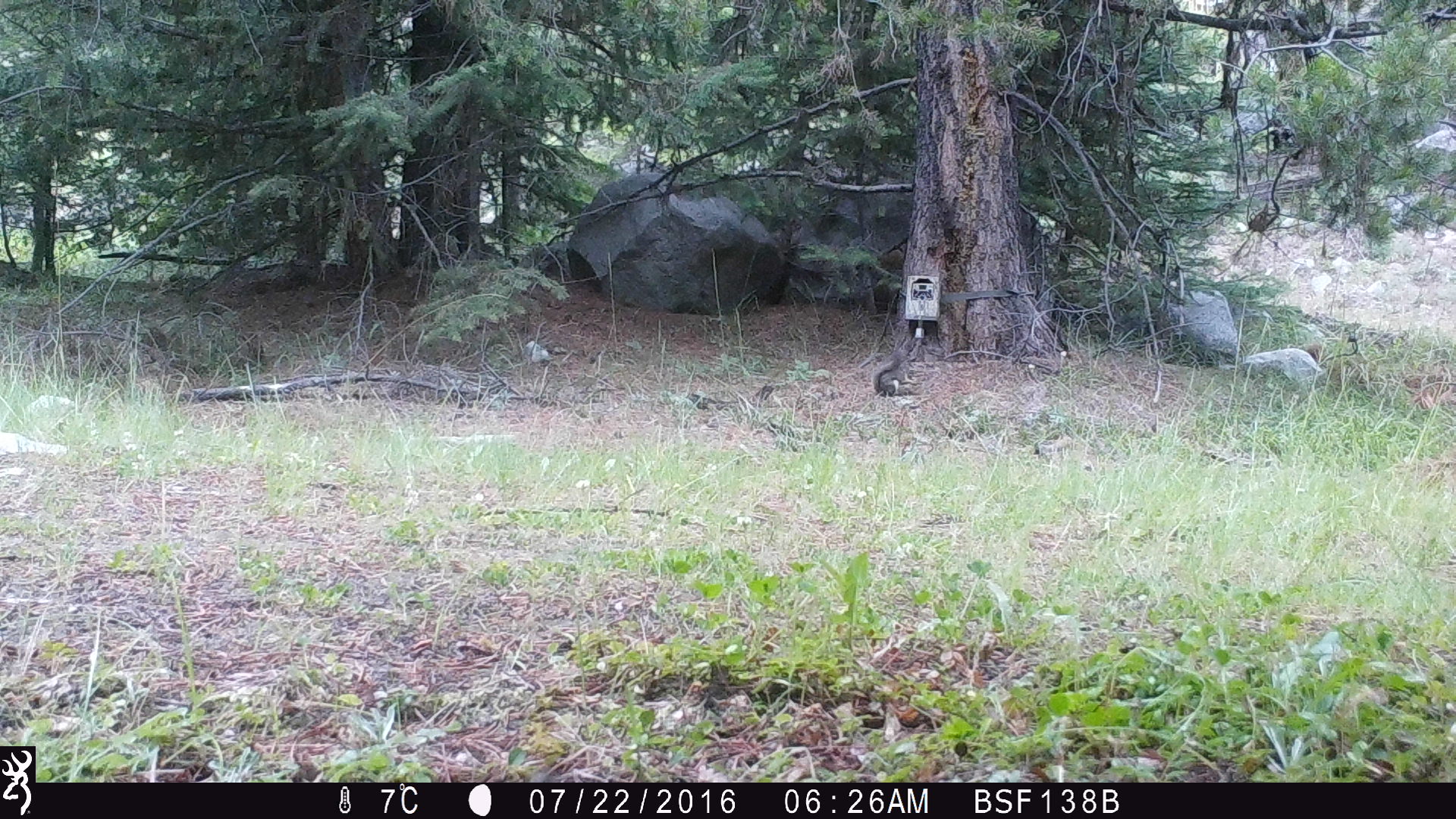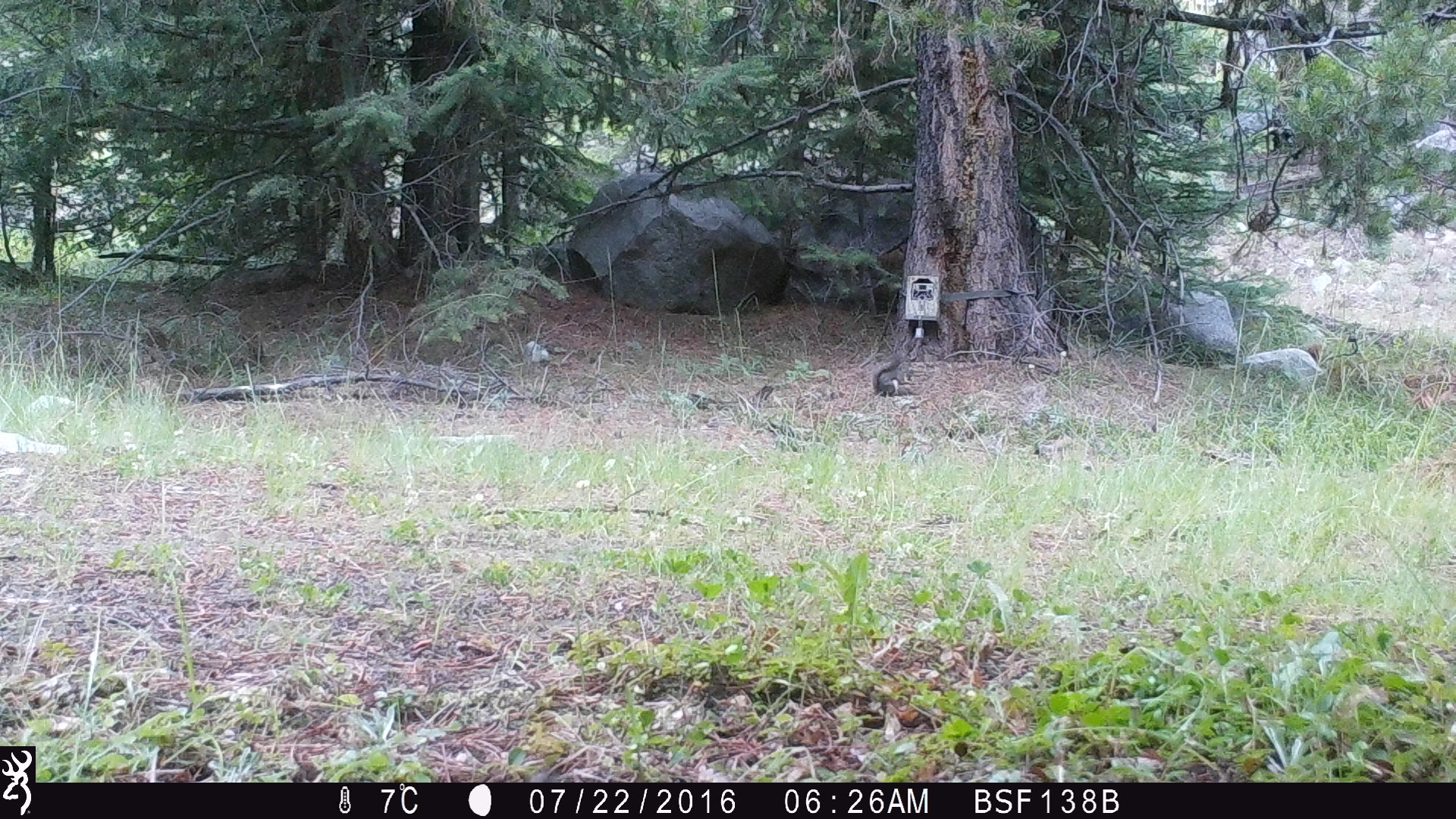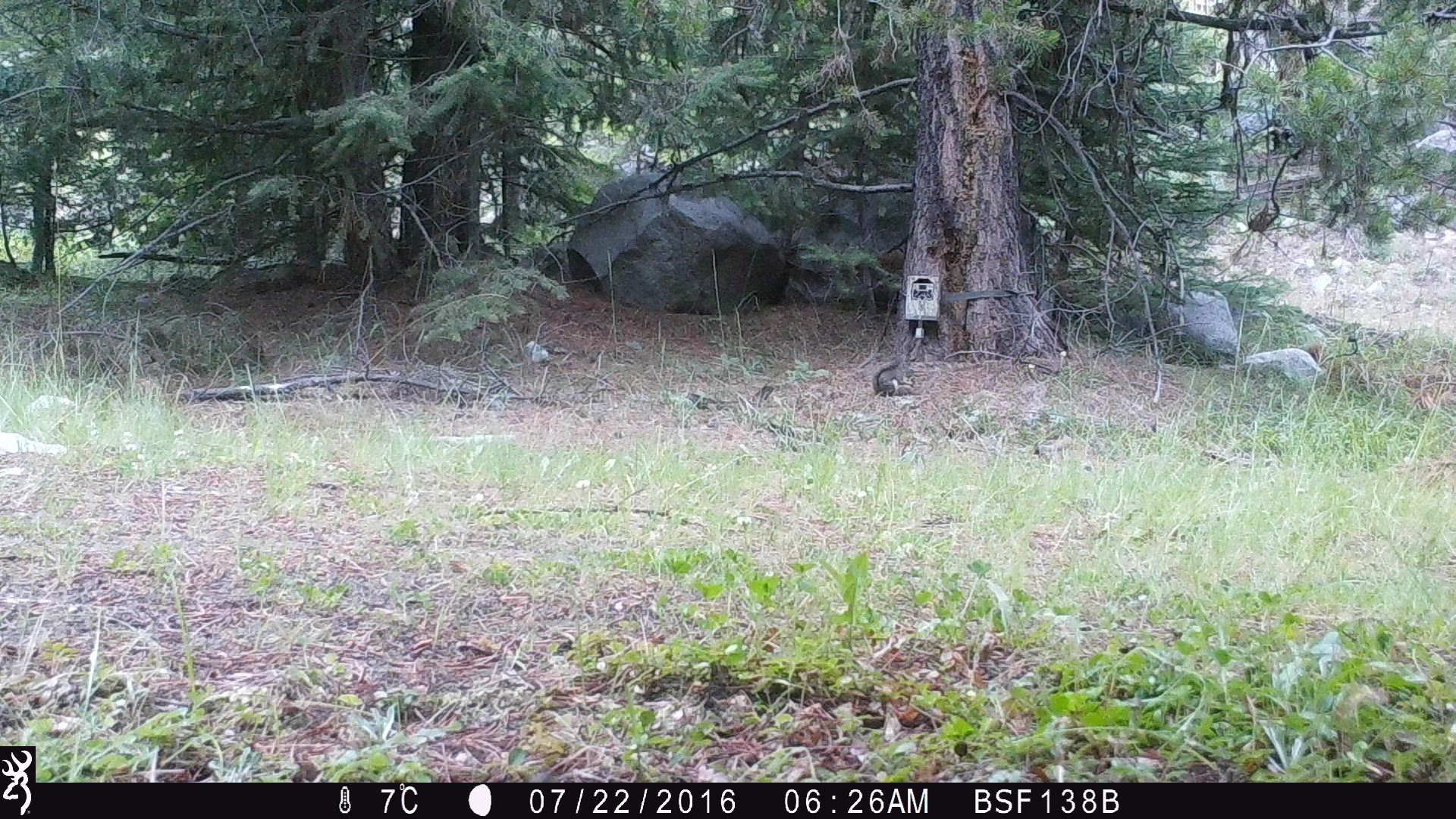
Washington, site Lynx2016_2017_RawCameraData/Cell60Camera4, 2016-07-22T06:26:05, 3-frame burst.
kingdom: Animalia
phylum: Chordata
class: Mammalia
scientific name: Mammalia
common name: small mammal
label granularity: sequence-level